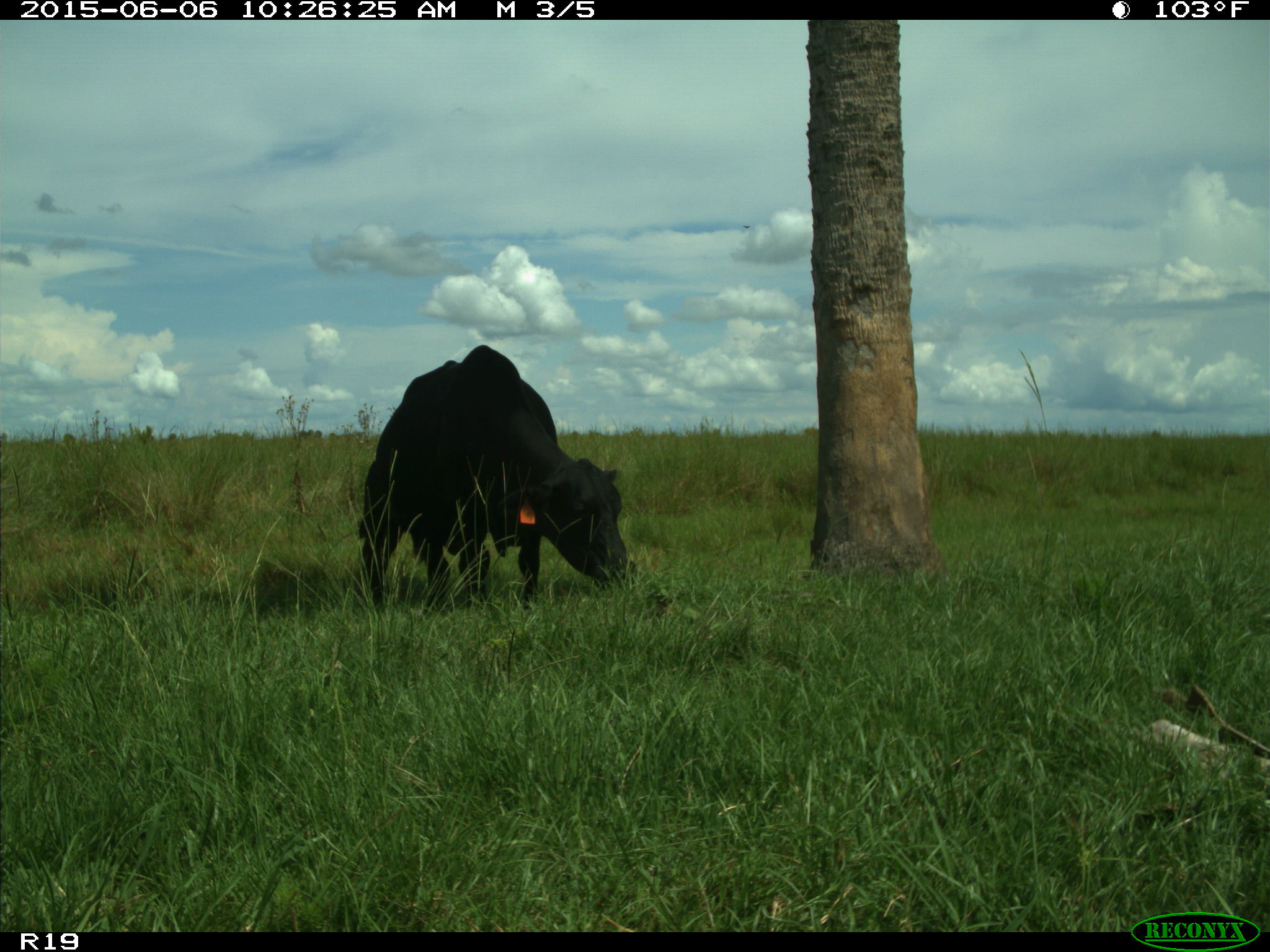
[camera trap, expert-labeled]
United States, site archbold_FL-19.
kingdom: Animalia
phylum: Chordata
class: Mammalia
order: Artiodactyla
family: Bovidae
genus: Bos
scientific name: Bos taurus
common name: domestic cow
Bos taurus (domestic cow).